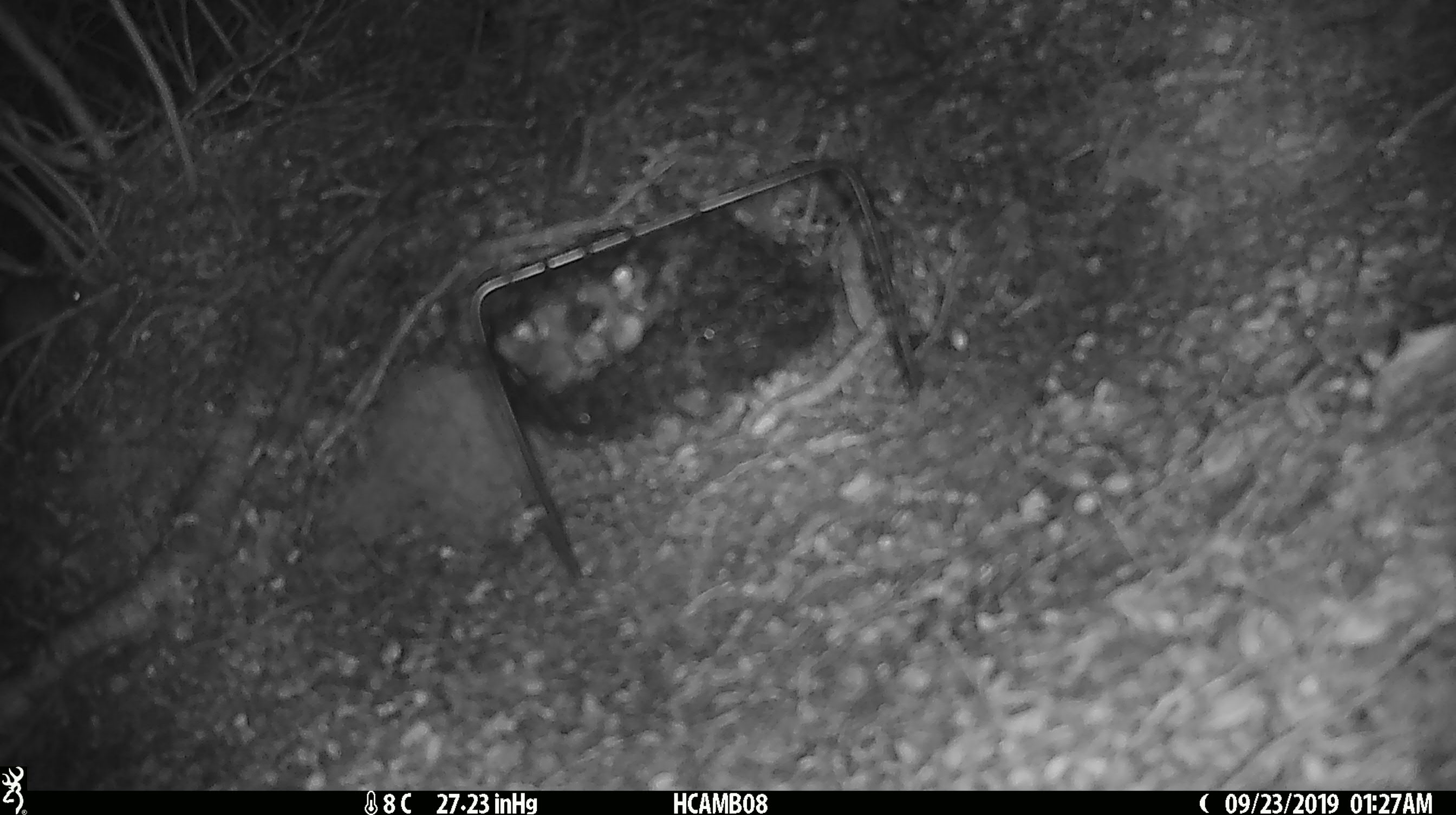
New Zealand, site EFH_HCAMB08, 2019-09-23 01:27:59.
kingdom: Animalia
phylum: Chordata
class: Mammalia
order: Rodentia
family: Muridae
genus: Mus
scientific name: Mus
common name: mouse